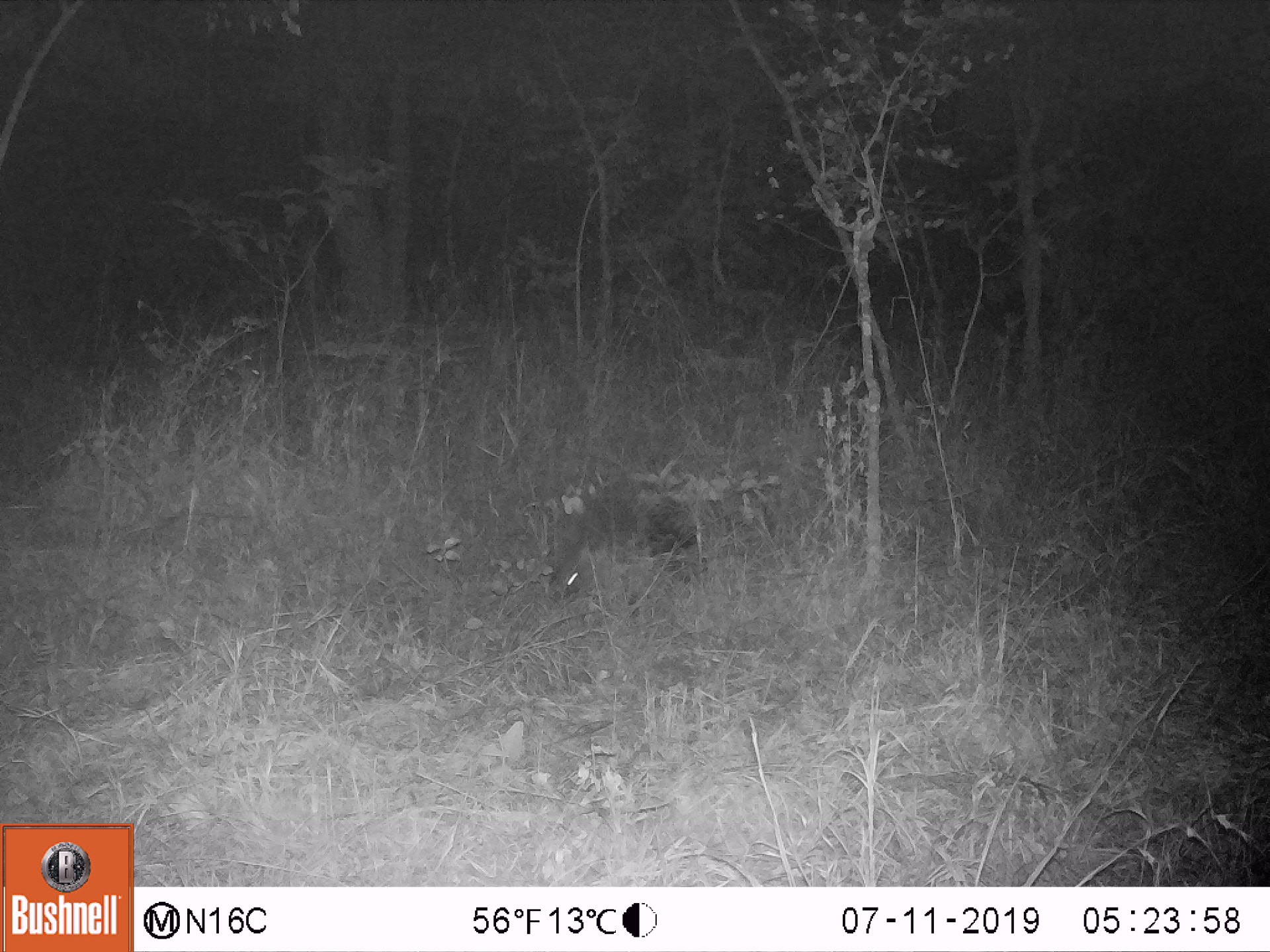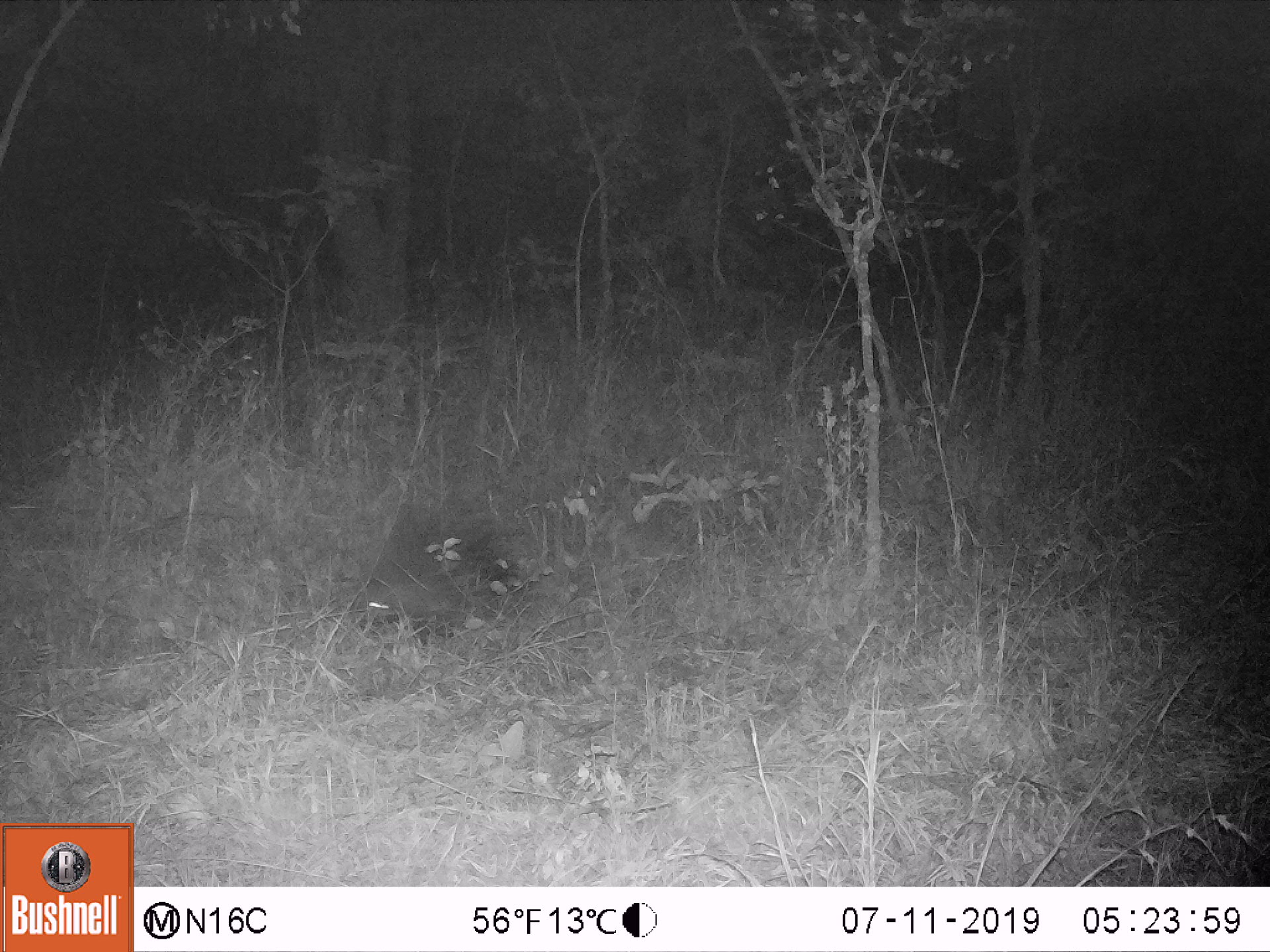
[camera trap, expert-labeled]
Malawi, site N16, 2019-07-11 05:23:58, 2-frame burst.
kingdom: Animalia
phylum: Chordata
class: Mammalia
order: Rodentia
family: Hystricidae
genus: Hystrix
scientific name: Hystrix africaeaustralis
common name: cape porcupine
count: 1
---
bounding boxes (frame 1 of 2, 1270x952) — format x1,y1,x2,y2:
cape porcupine: 541,468,717,608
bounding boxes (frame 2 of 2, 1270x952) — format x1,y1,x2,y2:
cape porcupine: 346,497,548,641